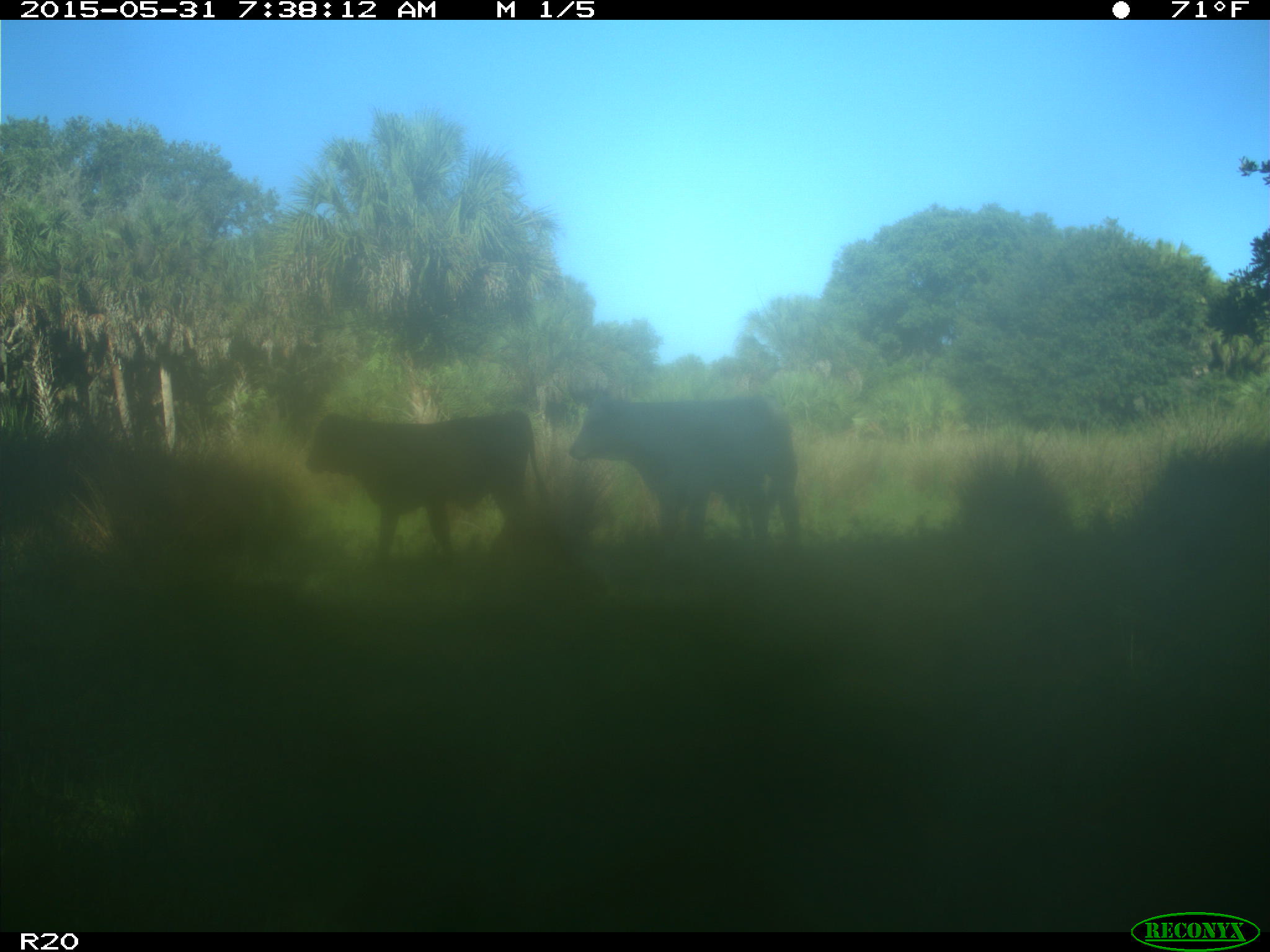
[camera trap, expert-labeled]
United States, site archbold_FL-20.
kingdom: Animalia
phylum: Chordata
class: Mammalia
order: Artiodactyla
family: Bovidae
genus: Bos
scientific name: Bos taurus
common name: domestic cow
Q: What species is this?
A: Bos taurus (domestic cow).